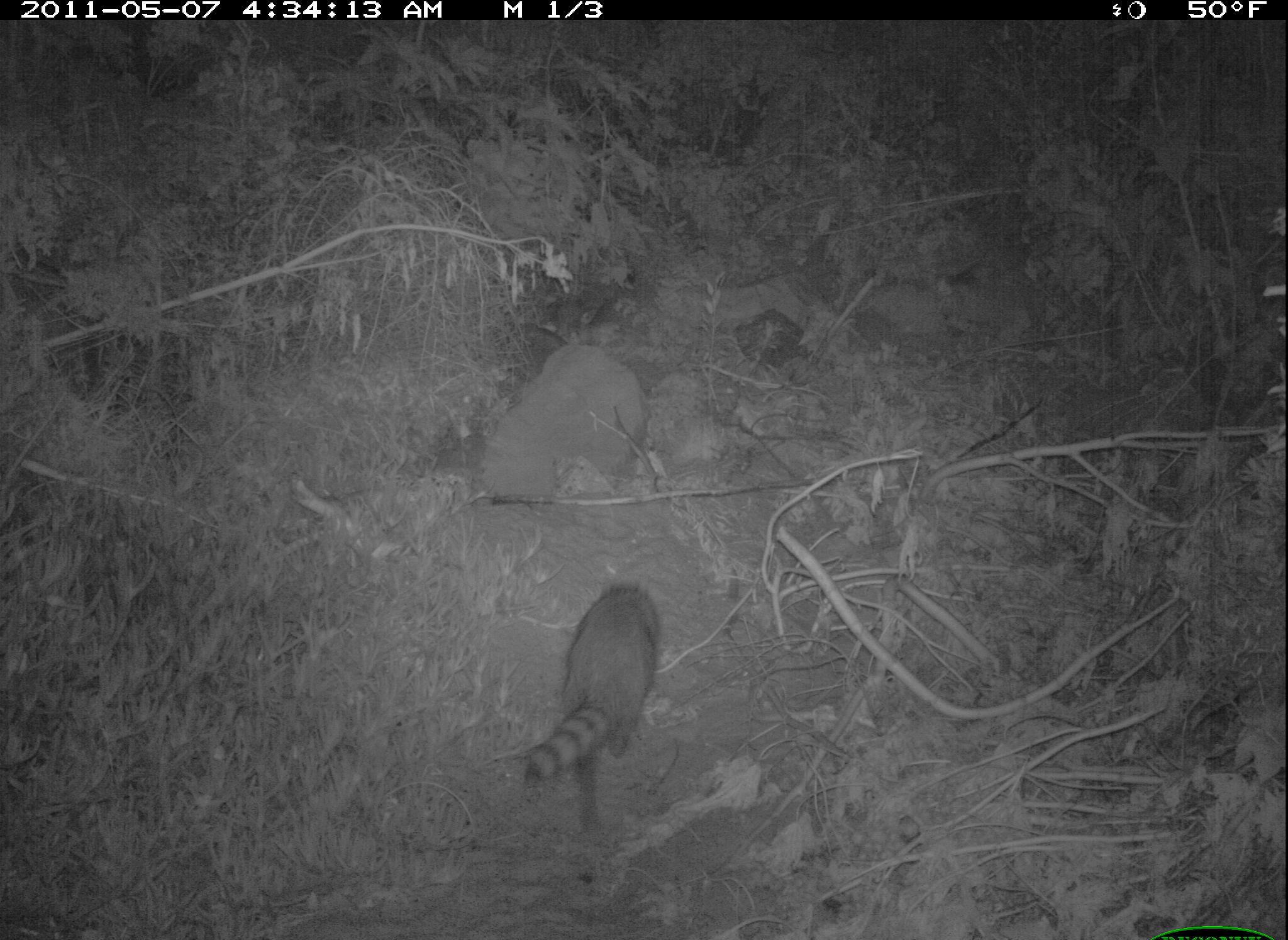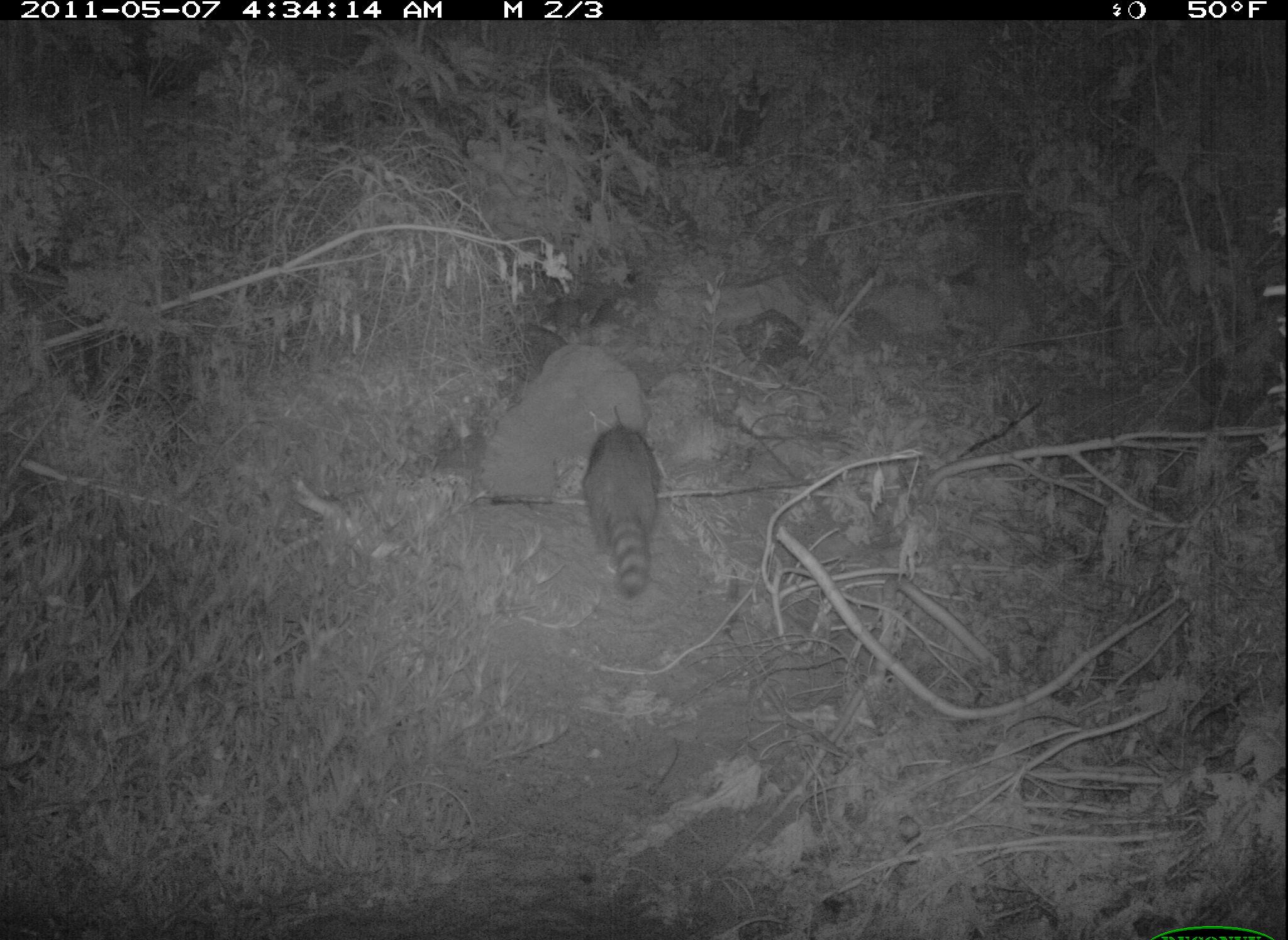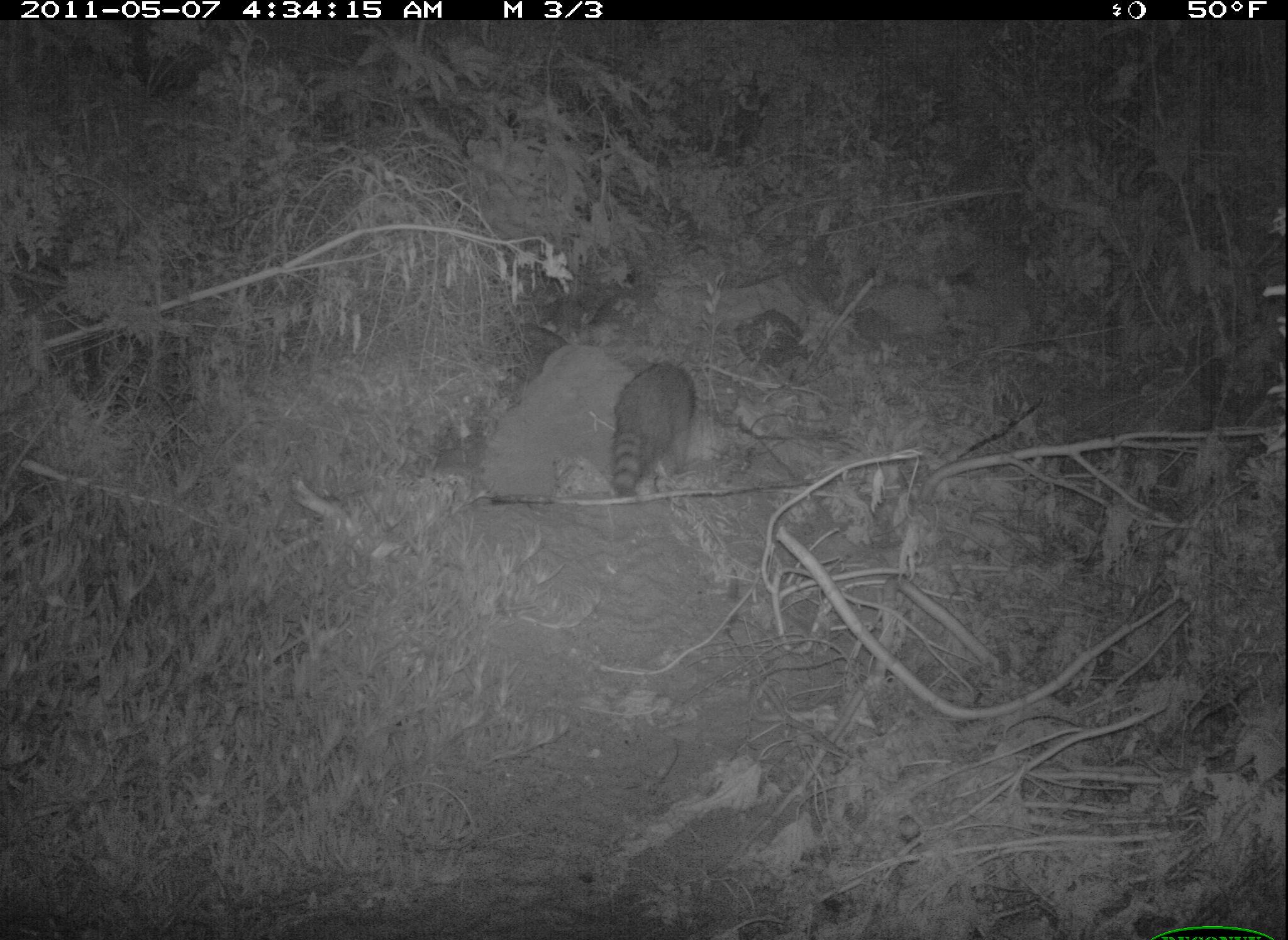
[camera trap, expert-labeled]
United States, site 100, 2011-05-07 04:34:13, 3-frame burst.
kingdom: Animalia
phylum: Chordata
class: Mammalia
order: Carnivora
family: Procyonidae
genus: Procyon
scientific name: Procyon lotor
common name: raccoon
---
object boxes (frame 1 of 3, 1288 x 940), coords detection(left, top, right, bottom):
raccoon: detection(507, 569, 696, 810)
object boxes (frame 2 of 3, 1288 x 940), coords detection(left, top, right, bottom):
raccoon: detection(572, 401, 681, 614)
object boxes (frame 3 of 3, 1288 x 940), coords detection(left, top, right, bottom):
raccoon: detection(601, 358, 705, 498)